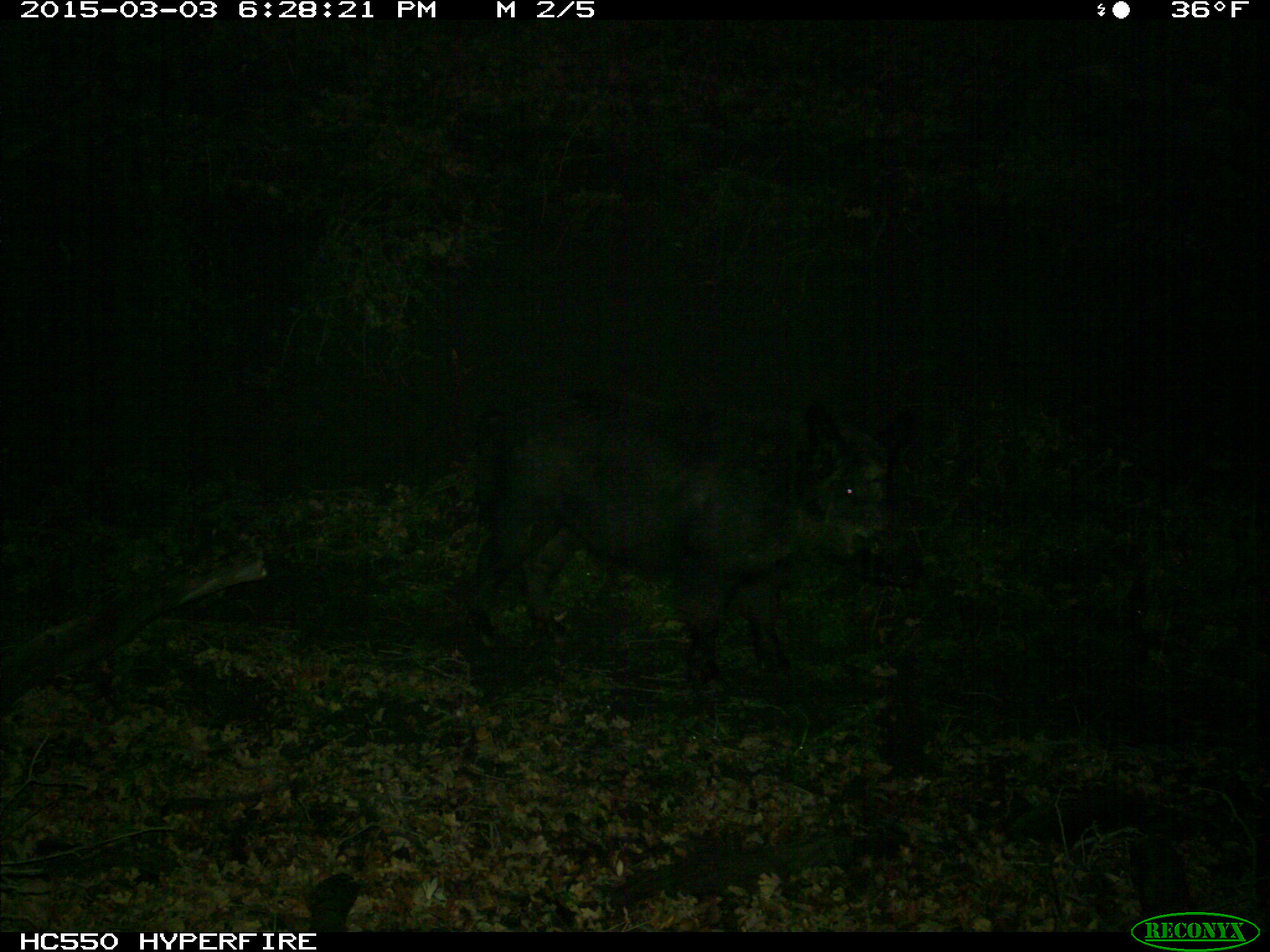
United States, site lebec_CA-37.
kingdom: Animalia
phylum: Chordata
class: Mammalia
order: Artiodactyla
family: Suidae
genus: Sus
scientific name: Sus scrofa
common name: wild boar